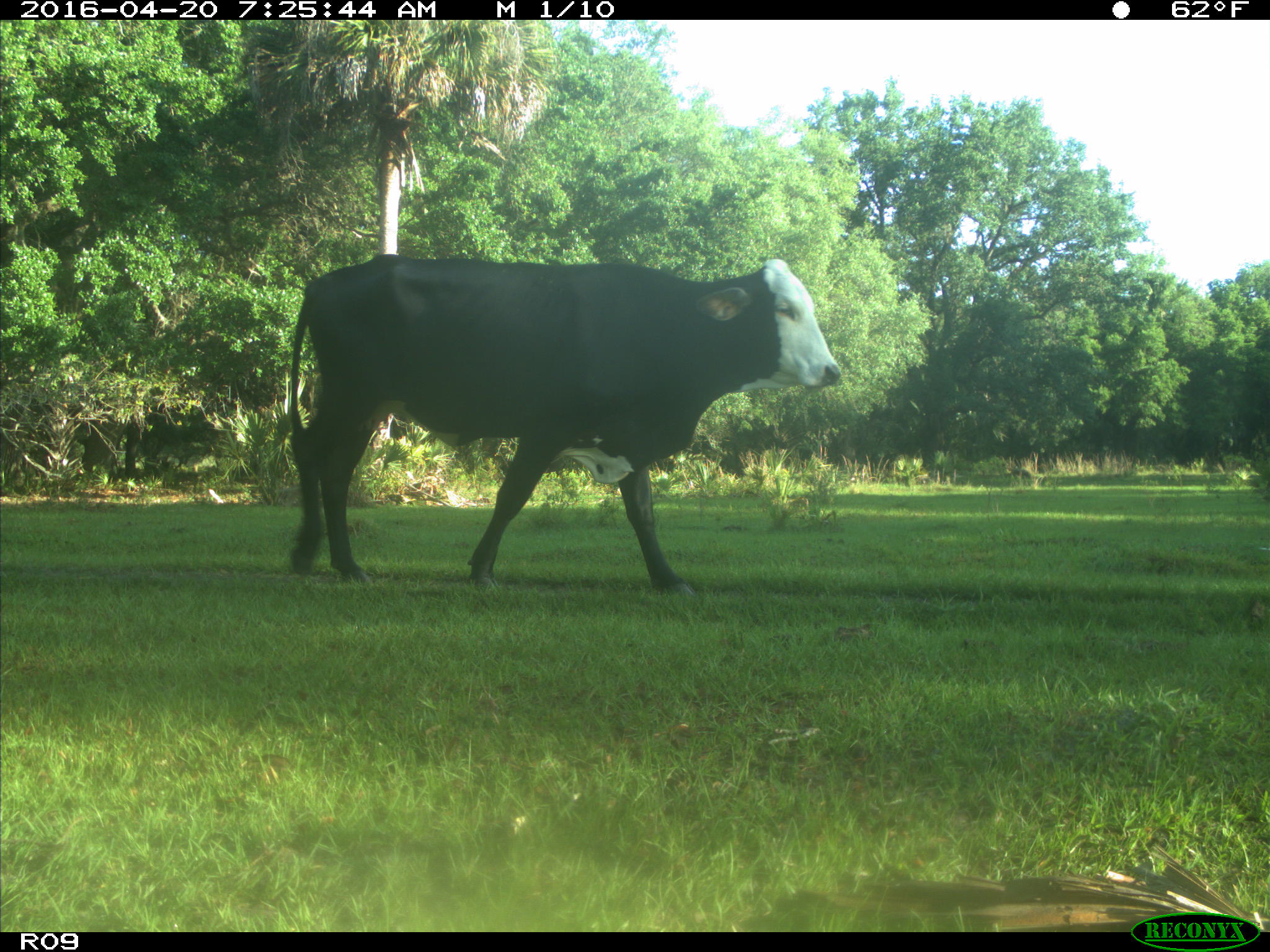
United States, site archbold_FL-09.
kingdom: Animalia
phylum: Chordata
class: Mammalia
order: Artiodactyla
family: Bovidae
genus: Bos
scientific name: Bos taurus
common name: domestic cow